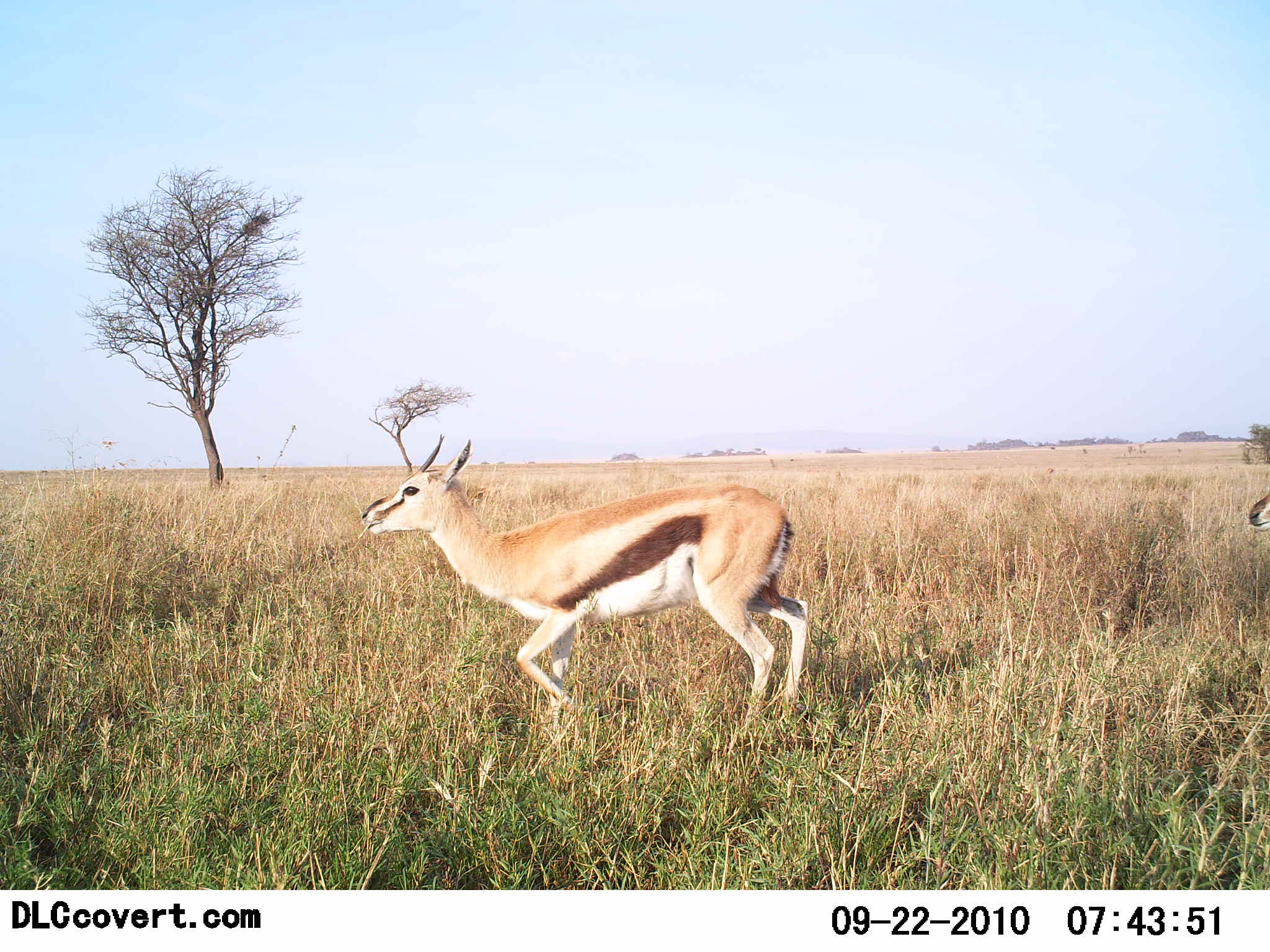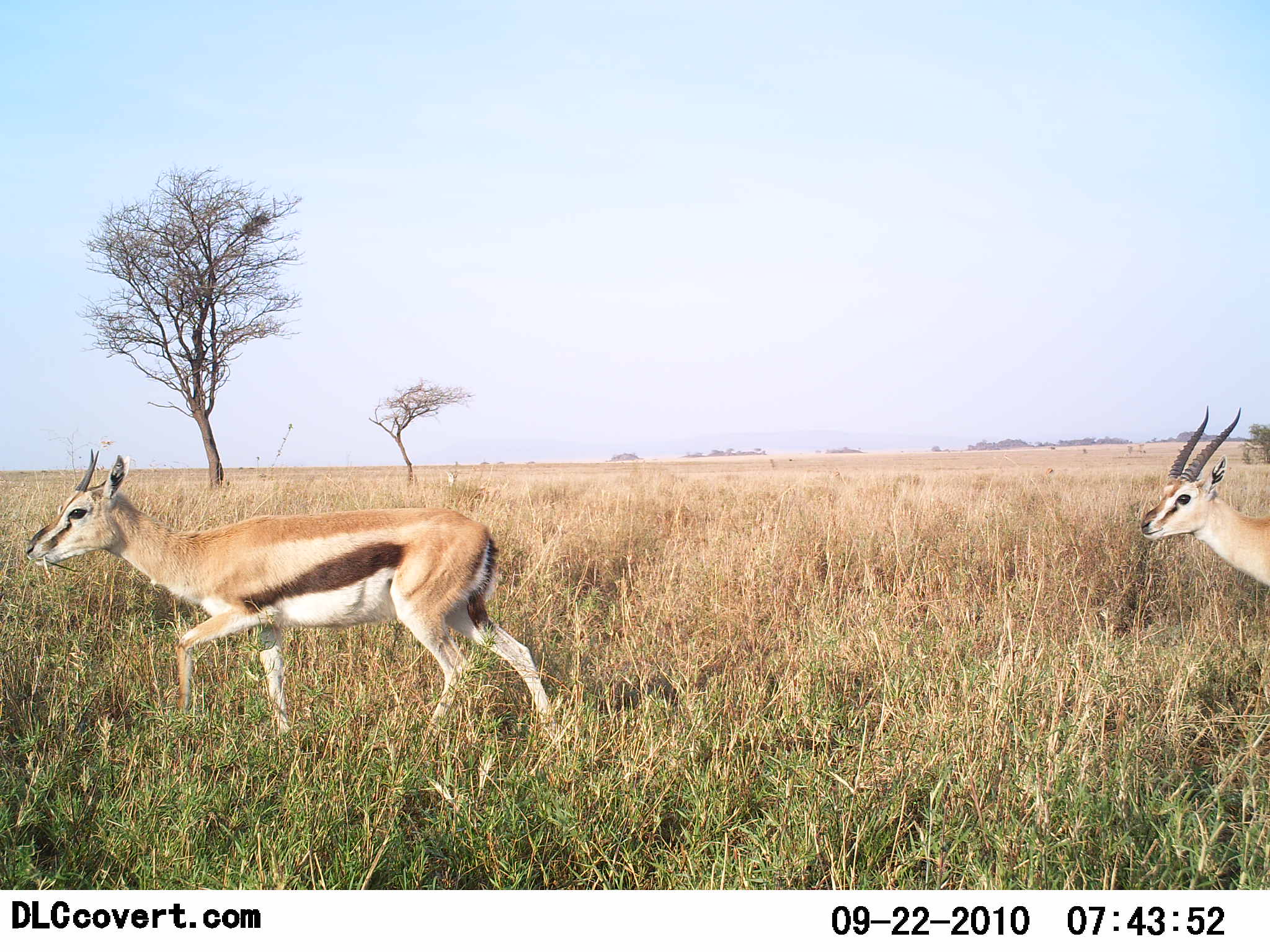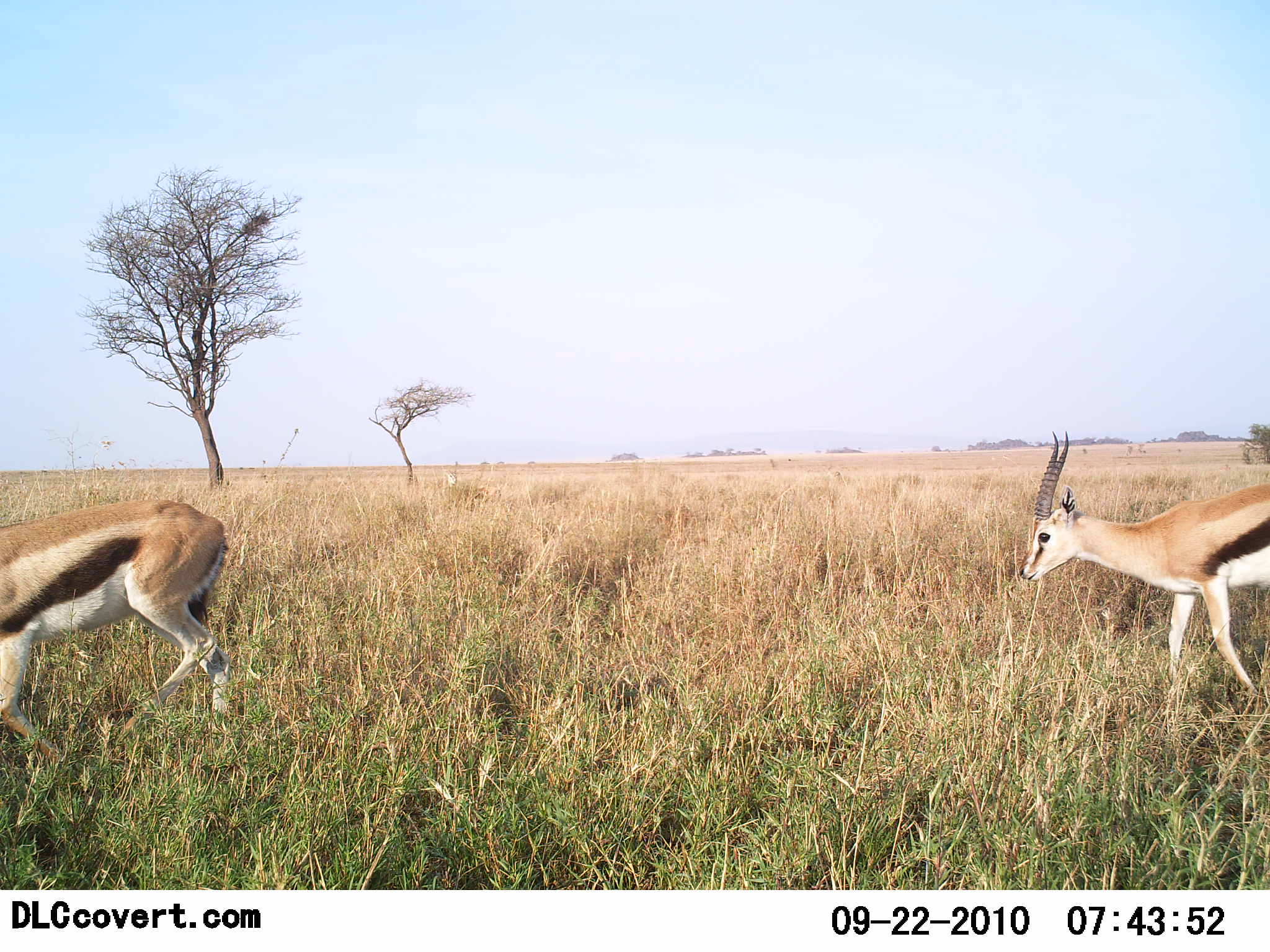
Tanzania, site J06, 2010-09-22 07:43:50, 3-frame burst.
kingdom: Animalia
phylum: Chordata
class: Mammalia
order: Artiodactyla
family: Bovidae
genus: Eudorcas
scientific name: Eudorcas thomsonii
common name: thomson's gazelle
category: gazellethomsons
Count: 2.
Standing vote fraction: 0%.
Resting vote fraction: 0%.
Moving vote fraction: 100%.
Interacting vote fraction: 0%.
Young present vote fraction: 0%.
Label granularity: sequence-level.